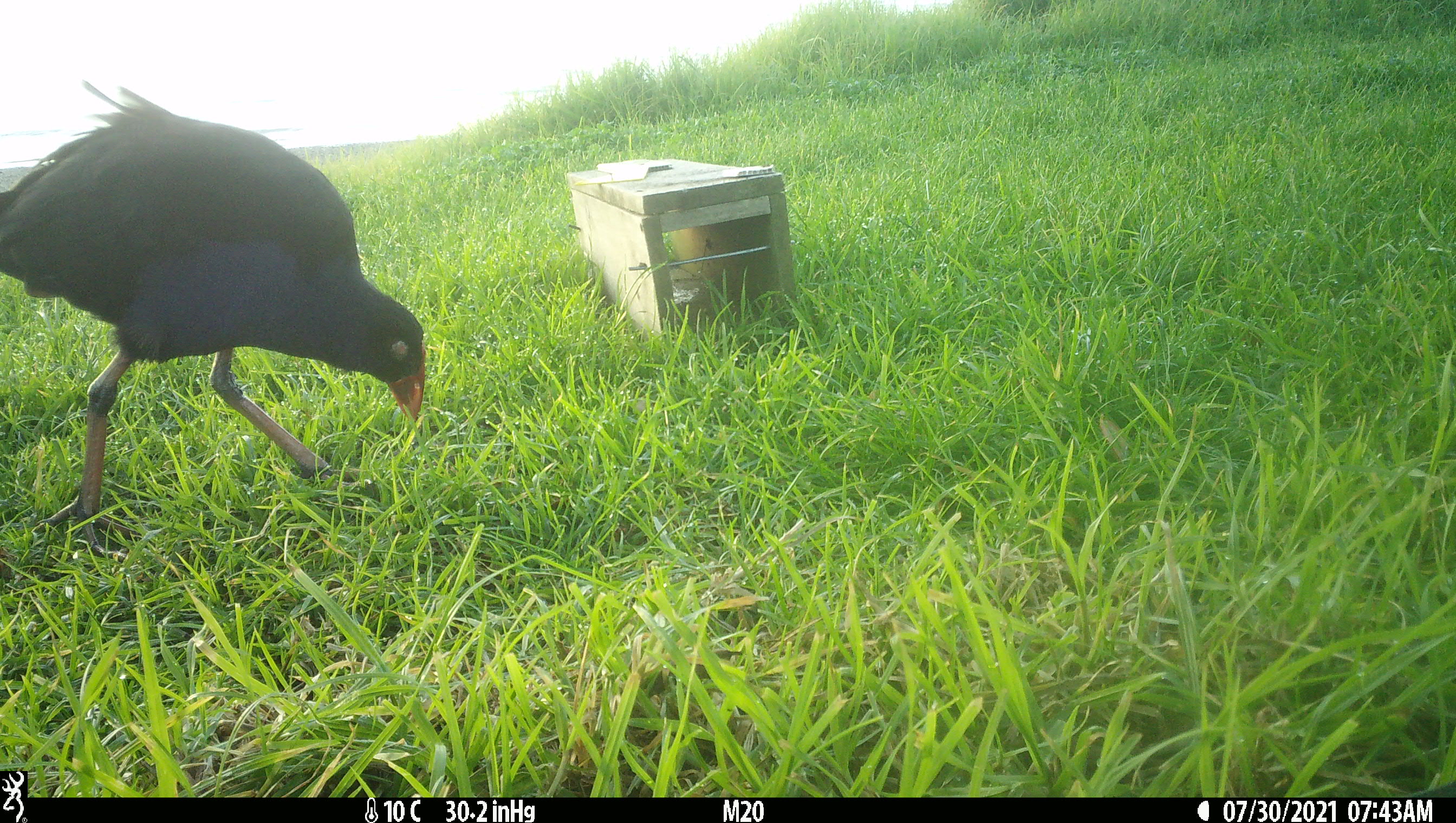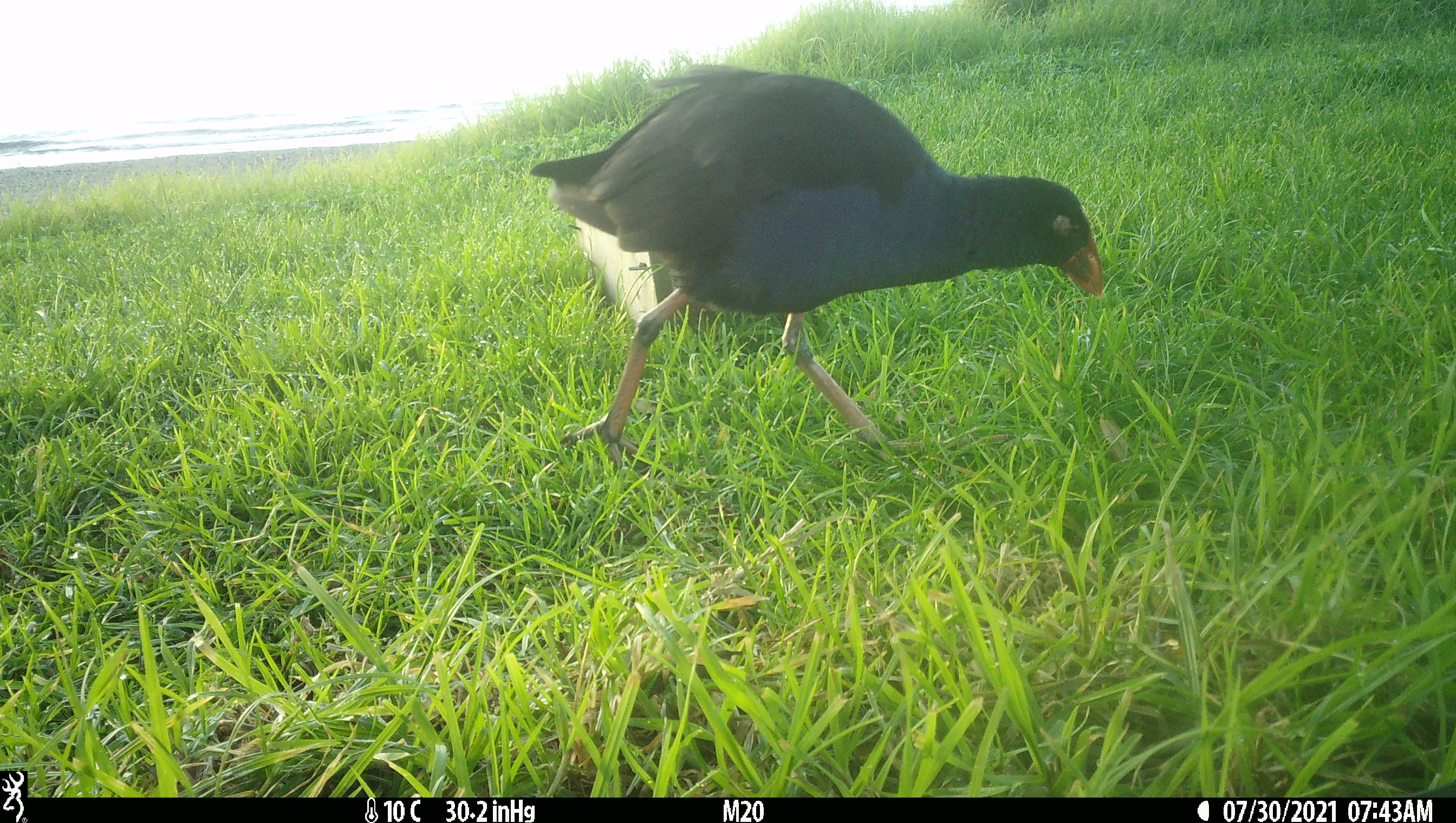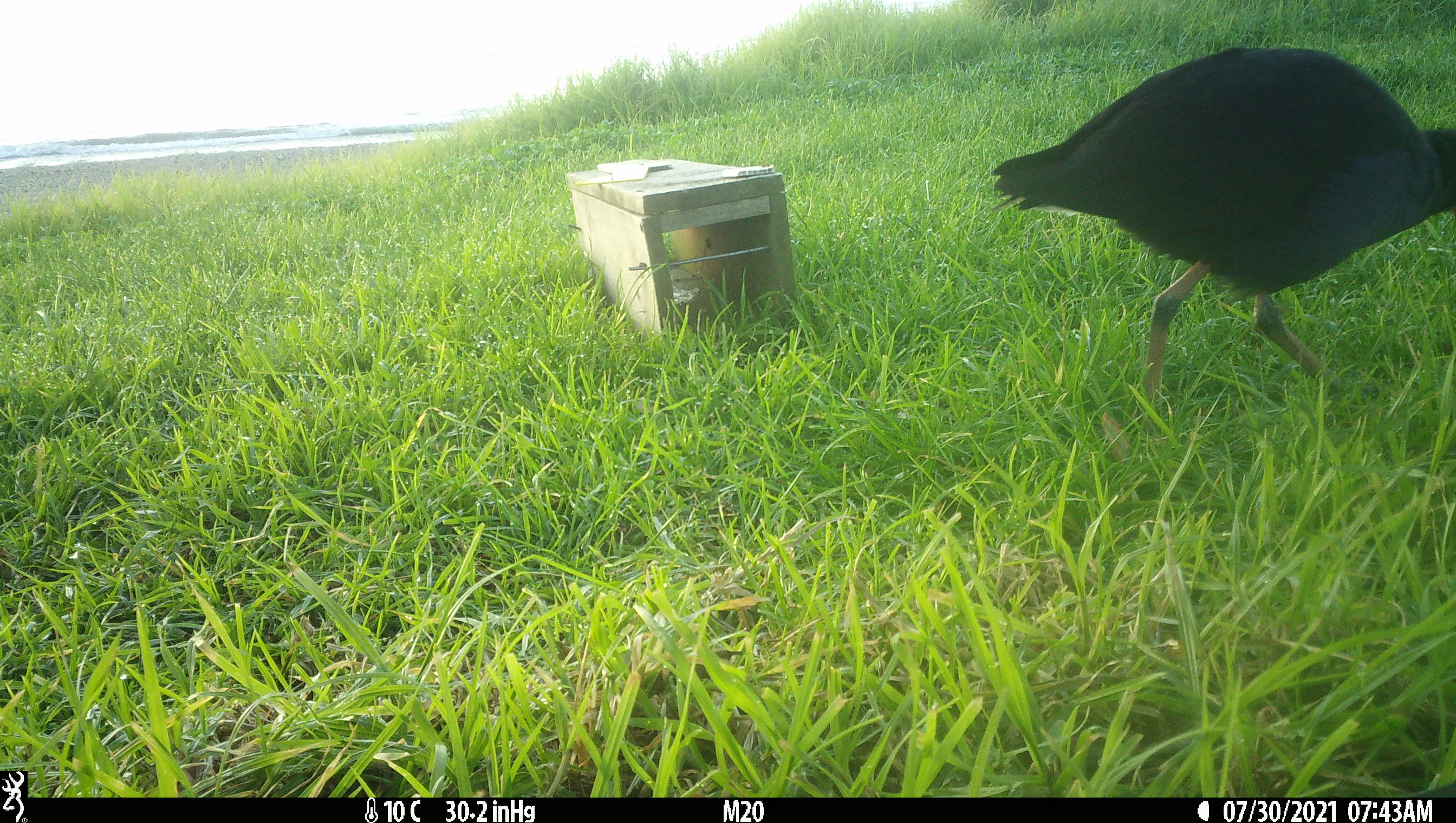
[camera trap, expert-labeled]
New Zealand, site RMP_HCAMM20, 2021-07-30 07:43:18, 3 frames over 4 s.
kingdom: Animalia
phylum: Chordata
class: Aves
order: Gruiformes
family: Rallidae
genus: Porphyrio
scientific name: Porphyrio melanotus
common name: australasian swamphen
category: pukeko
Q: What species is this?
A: Pukeko (australasian swamphen) (Porphyrio melanotus).